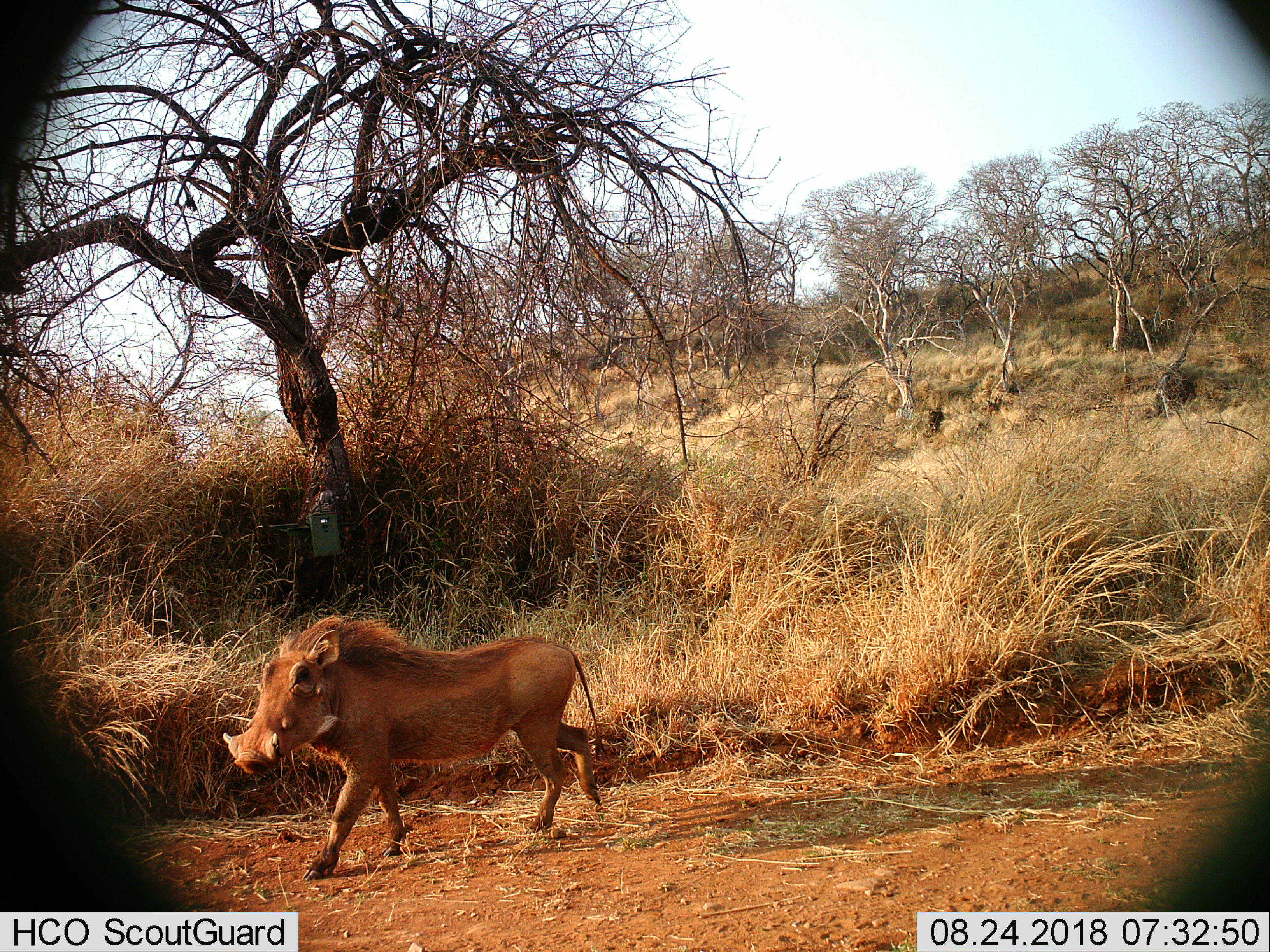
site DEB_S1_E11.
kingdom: Animalia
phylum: Chordata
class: Mammalia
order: Artiodactyla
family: Suidae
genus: Phacochoerus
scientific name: Phacochoerus africanus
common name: warthog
Warthog (Phacochoerus africanus), count 1. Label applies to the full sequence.